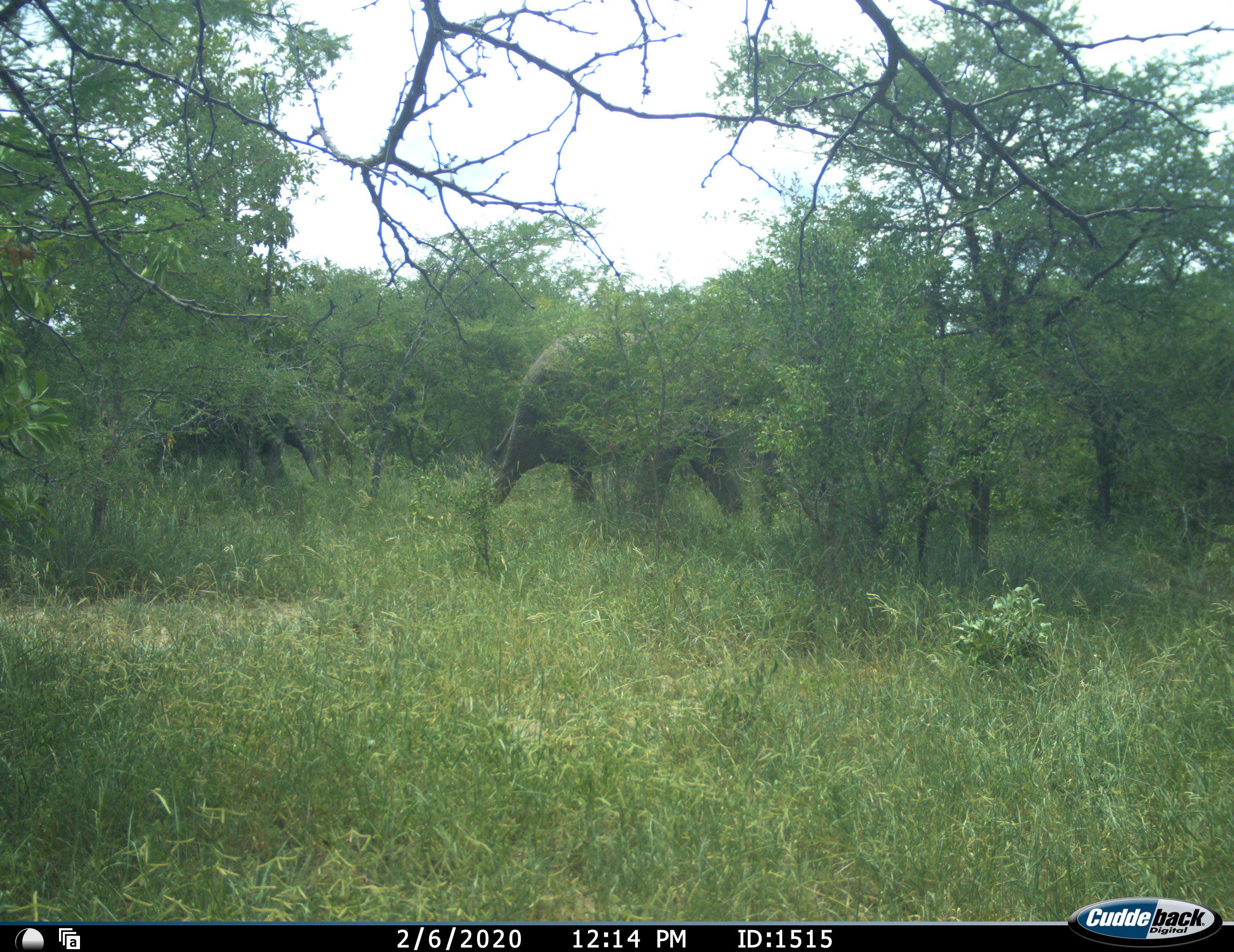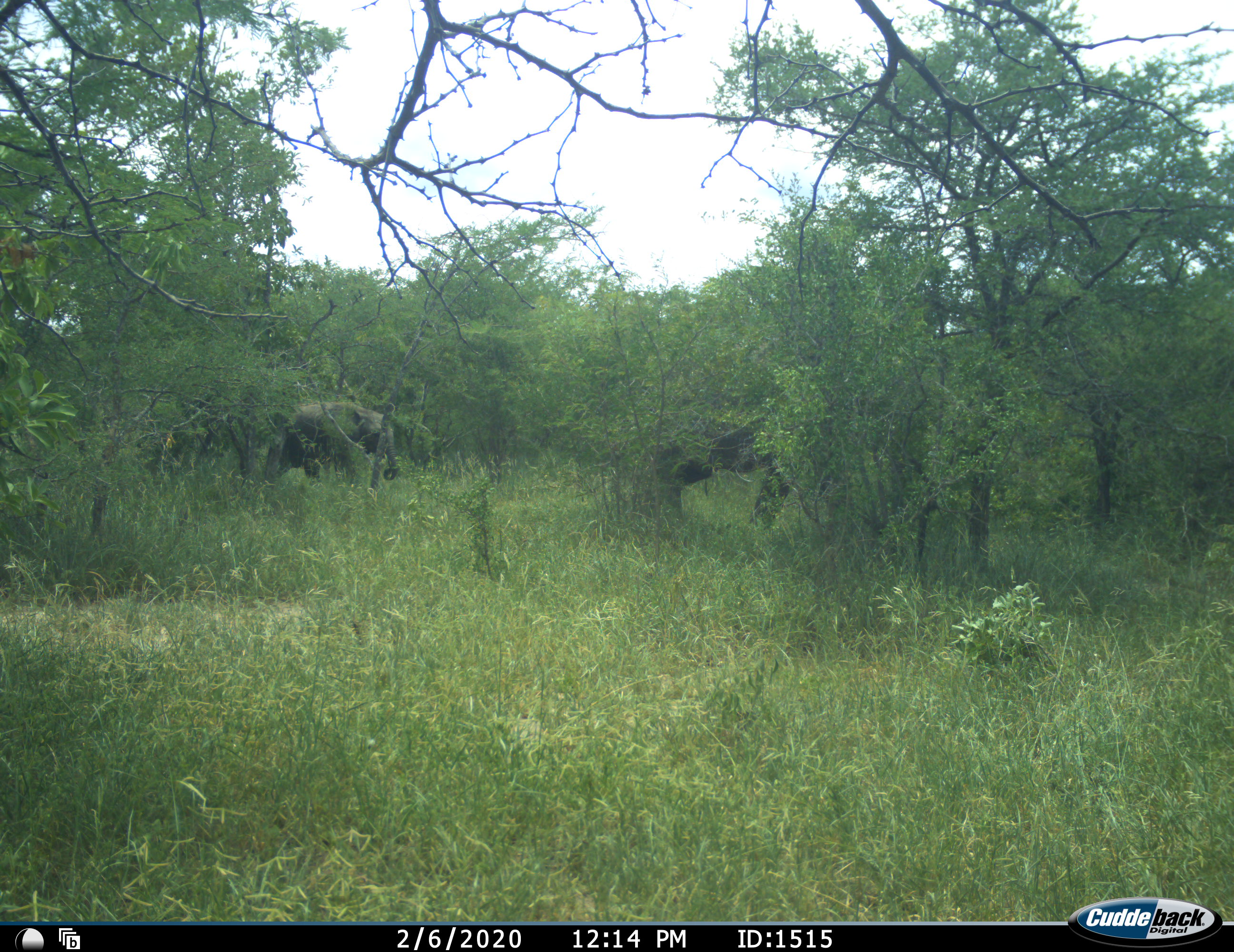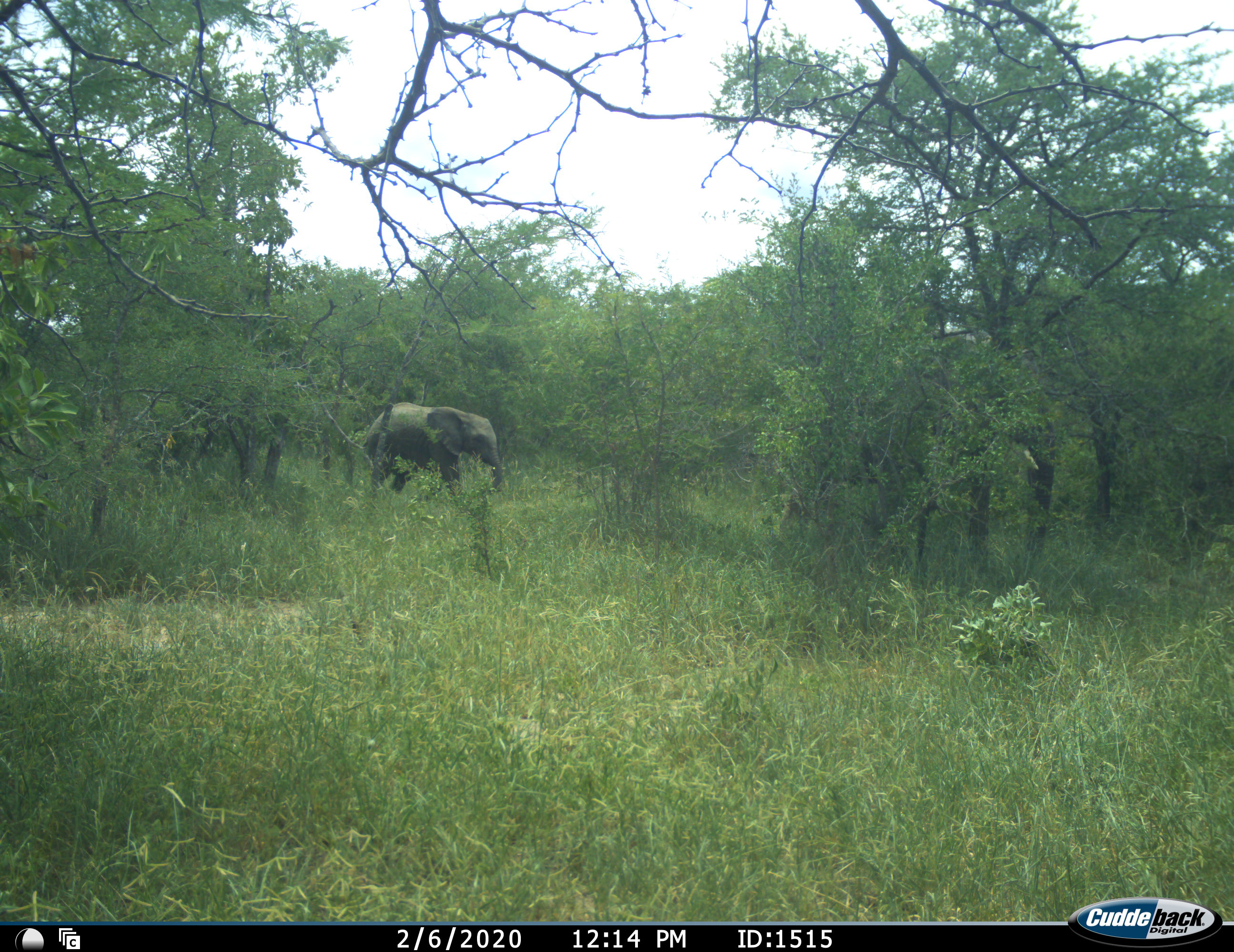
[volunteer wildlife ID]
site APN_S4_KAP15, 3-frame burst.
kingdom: Animalia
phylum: Chordata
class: Mammalia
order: Proboscidea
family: Elephantidae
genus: Loxodonta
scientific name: Loxodonta africana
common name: african bush elephant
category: elephant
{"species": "elephant (african bush elephant) (Loxodonta africana)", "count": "2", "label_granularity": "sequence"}